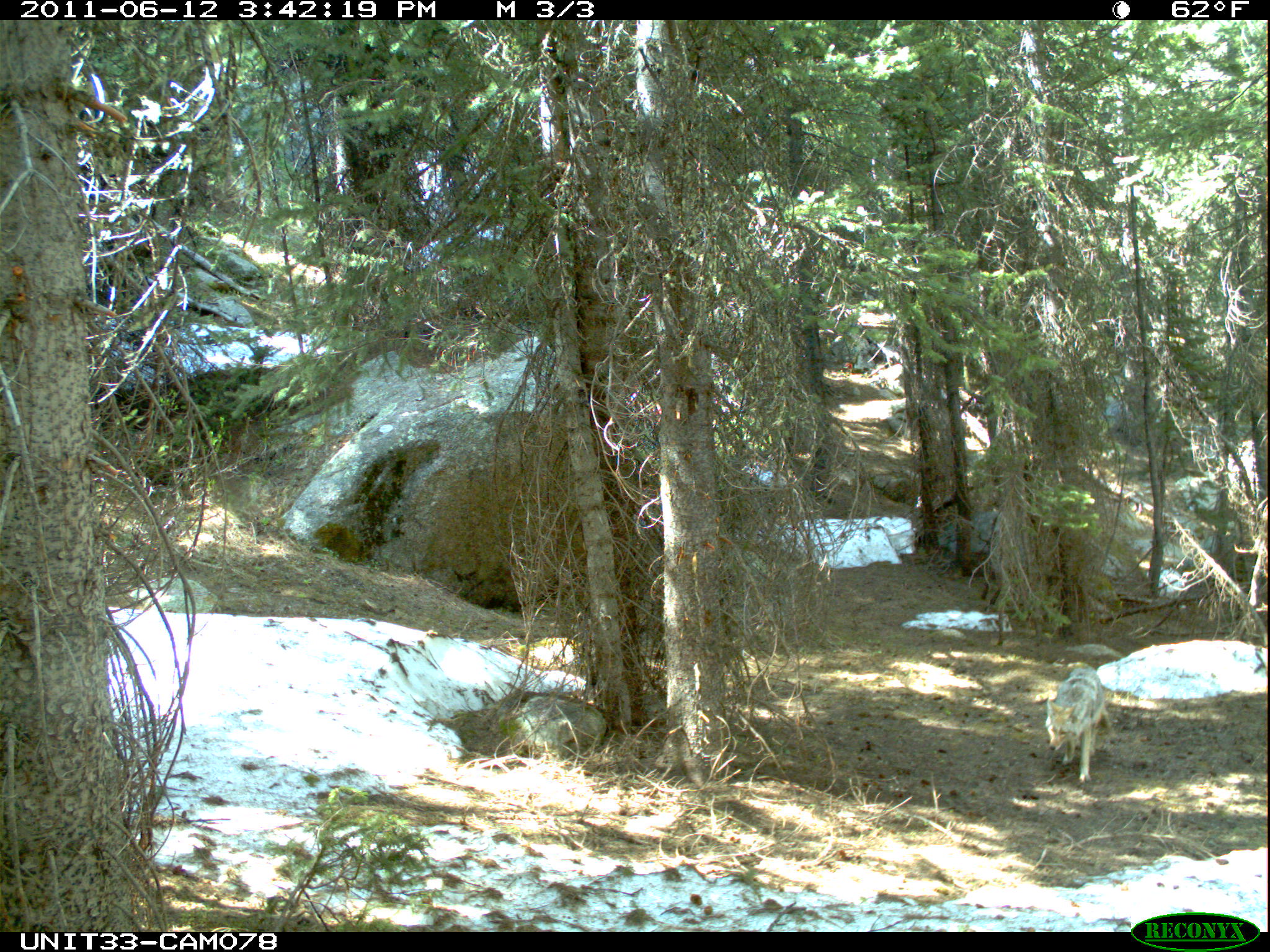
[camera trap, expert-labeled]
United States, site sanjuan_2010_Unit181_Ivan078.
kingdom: Animalia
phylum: Chordata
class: Mammalia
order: Carnivora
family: Canidae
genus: Canis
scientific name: Canis latrans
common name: coyote